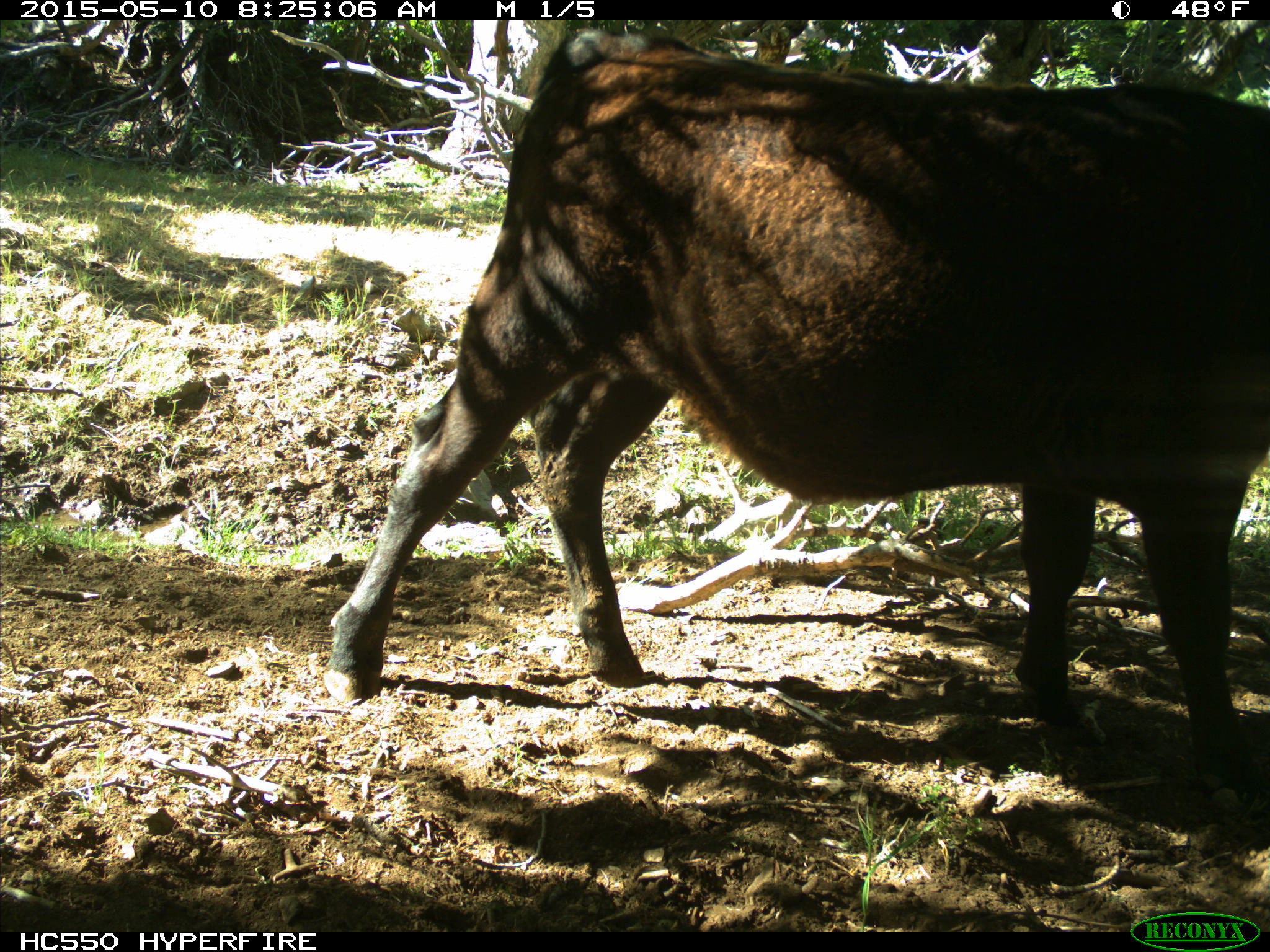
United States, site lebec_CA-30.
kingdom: Animalia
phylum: Chordata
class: Mammalia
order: Artiodactyla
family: Bovidae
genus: Bos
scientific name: Bos taurus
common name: domestic cow